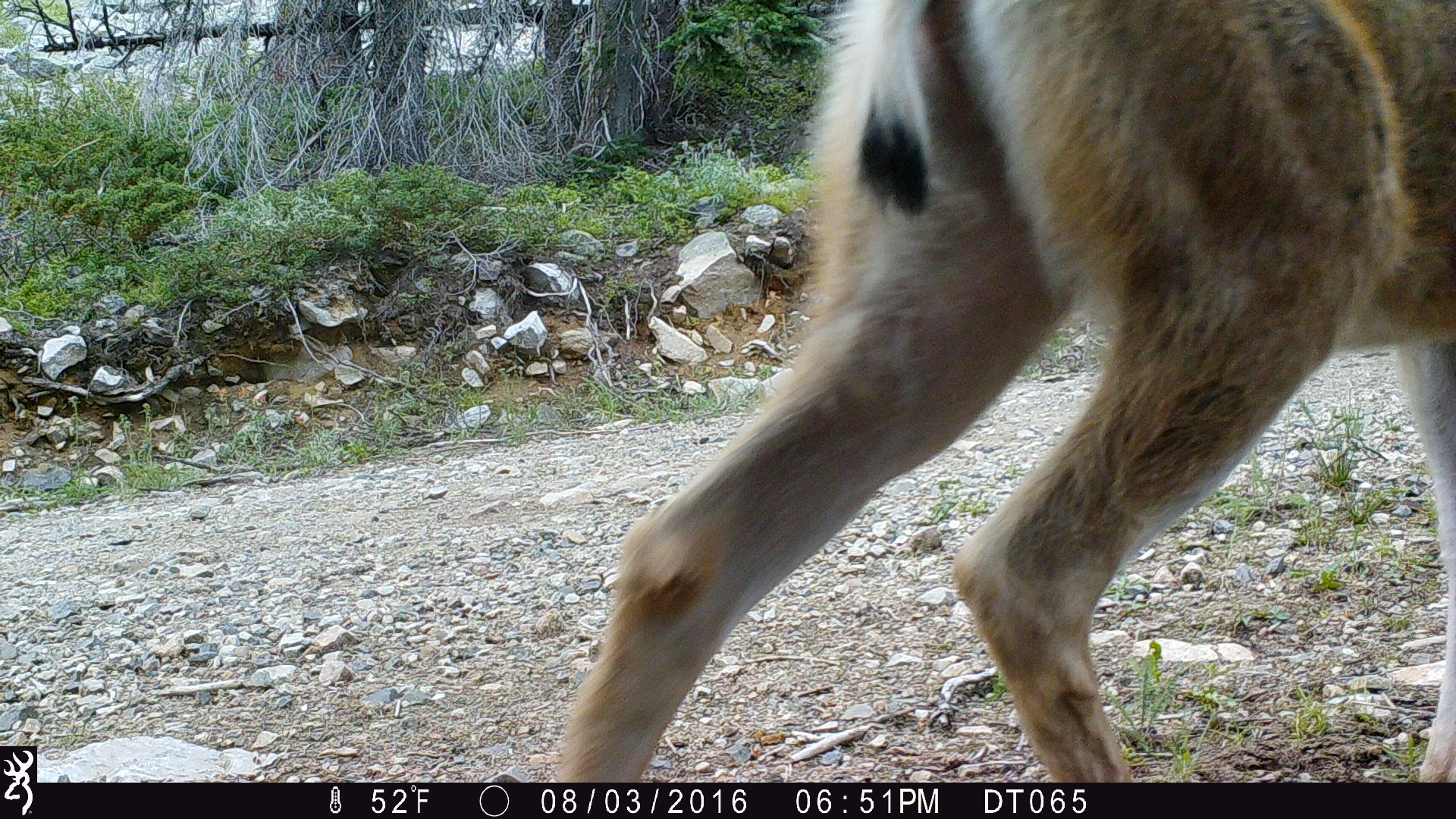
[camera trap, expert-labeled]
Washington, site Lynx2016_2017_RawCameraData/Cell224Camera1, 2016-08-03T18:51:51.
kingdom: Animalia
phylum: Chordata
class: Mammalia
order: Artiodactyla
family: Cervidae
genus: Odocoileus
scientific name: Odocoileus hemionus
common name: mule deer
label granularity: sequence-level